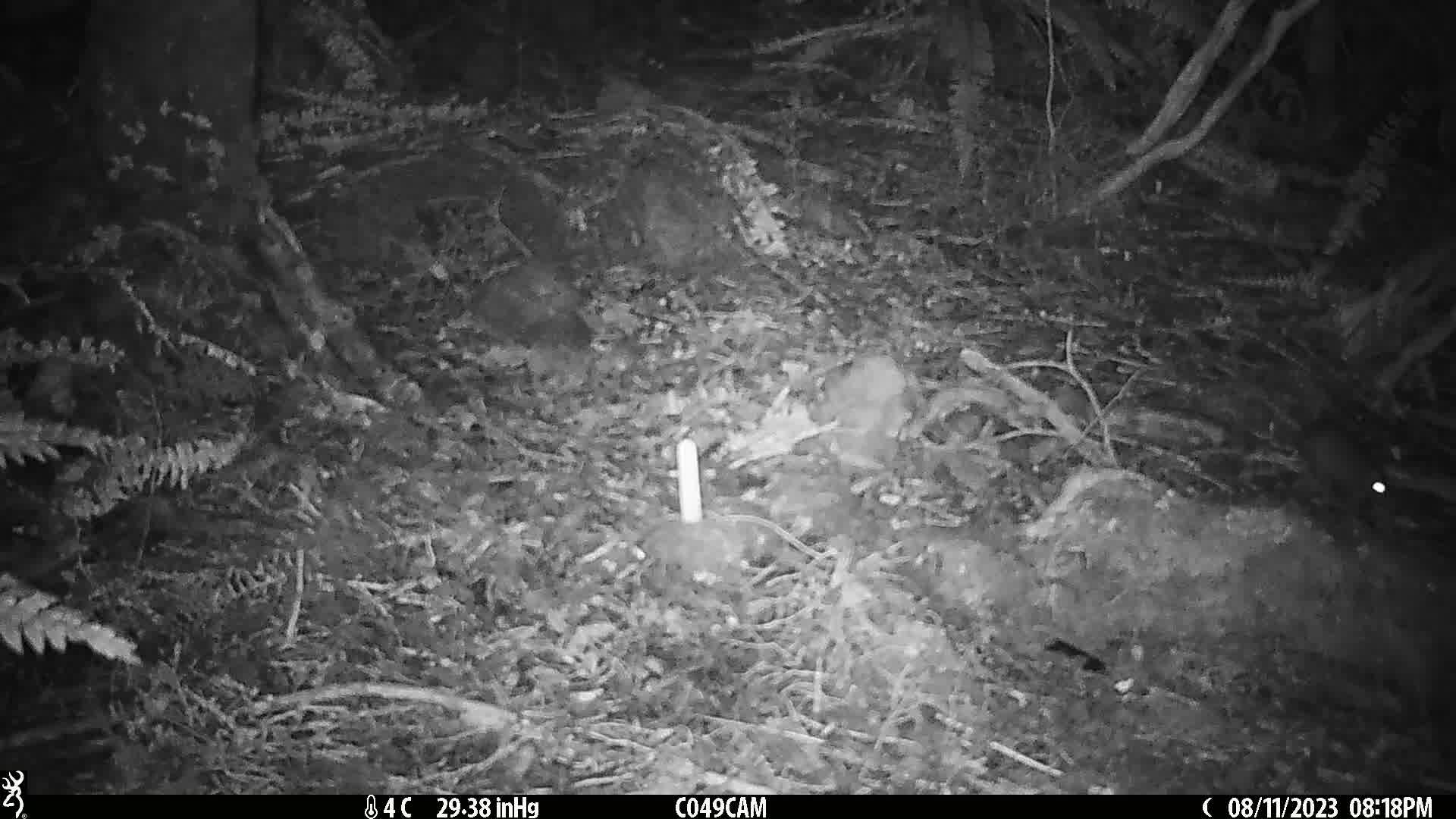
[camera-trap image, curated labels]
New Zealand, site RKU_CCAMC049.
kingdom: Animalia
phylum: Chordata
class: Mammalia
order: Rodentia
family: Muridae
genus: Rattus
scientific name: Rattus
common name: rat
Rat (Rattus).